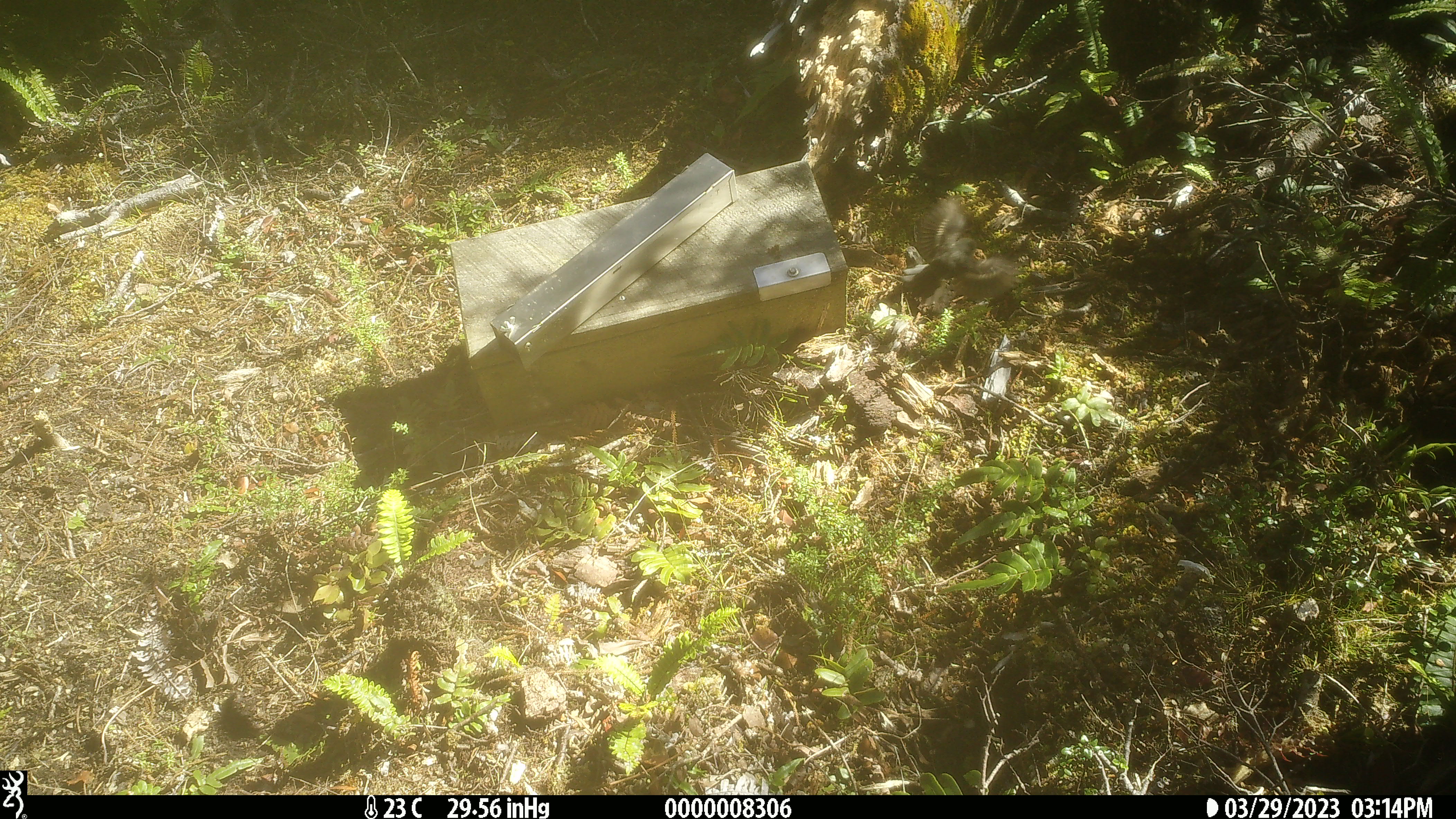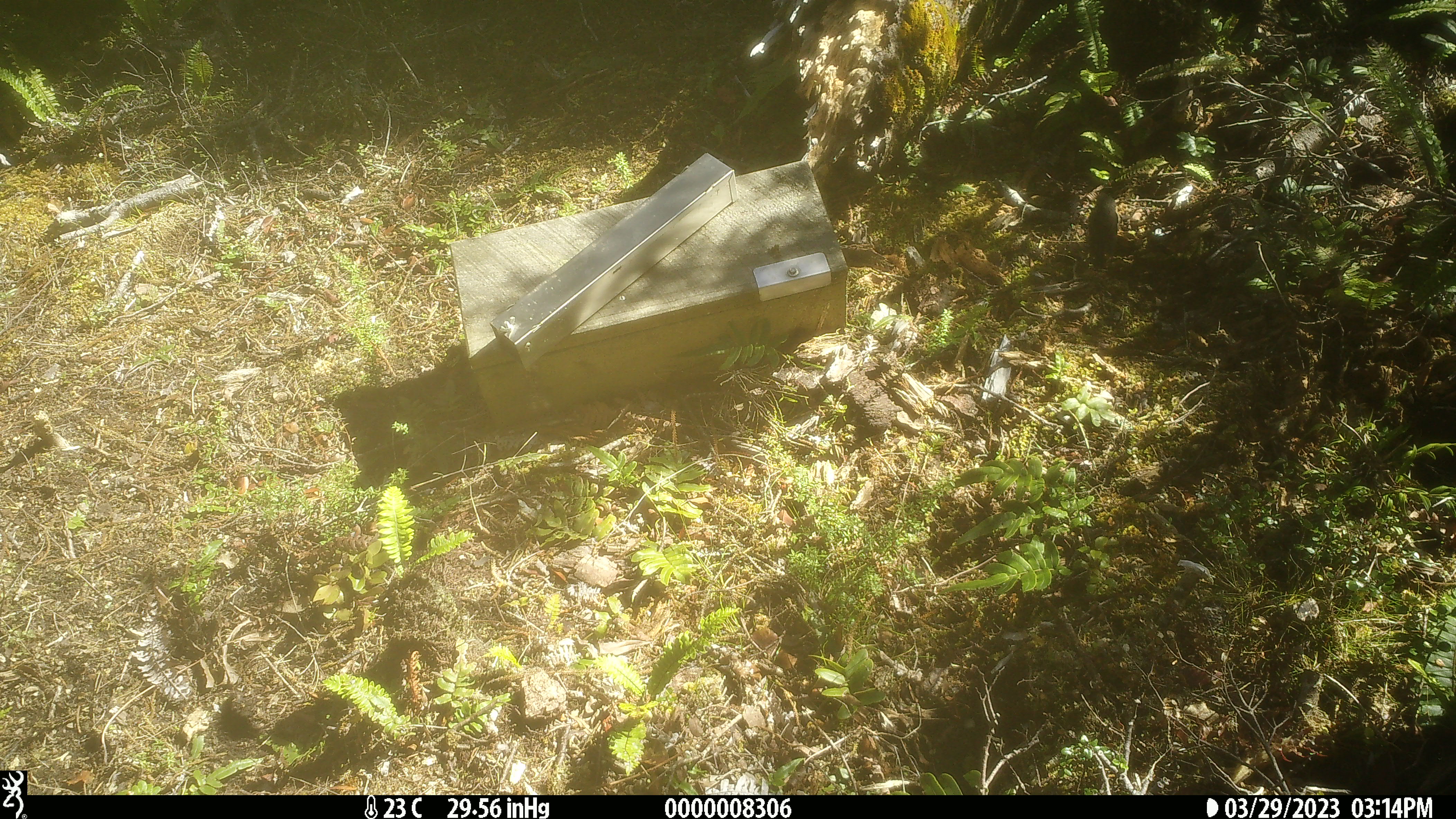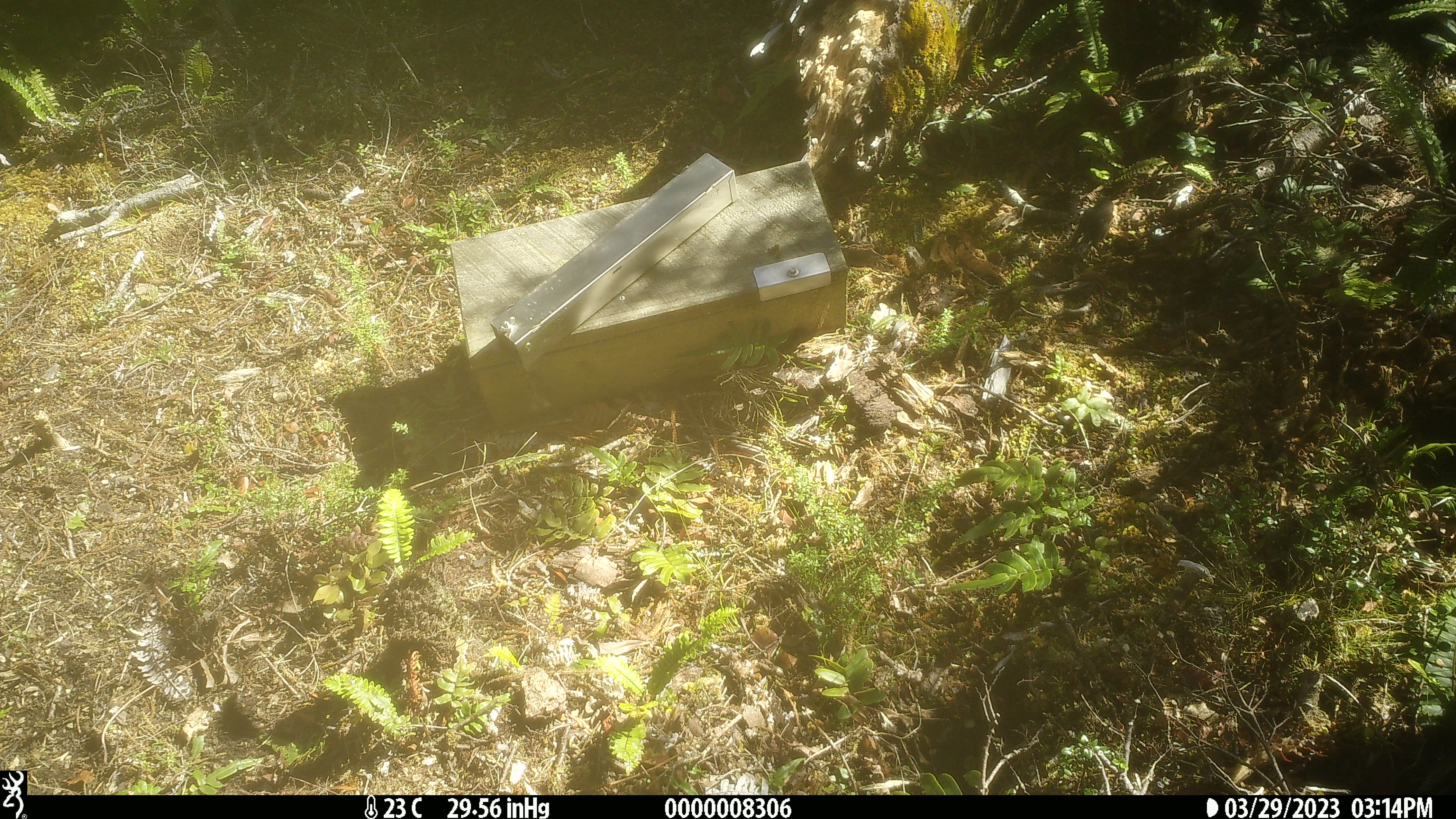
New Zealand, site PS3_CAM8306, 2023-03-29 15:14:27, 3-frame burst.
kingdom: Animalia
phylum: Chordata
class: Aves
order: Passeriformes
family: Petroicidae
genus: Petroica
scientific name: Petroica macrocephala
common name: tomtit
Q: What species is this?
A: Tomtit (Petroica macrocephala).